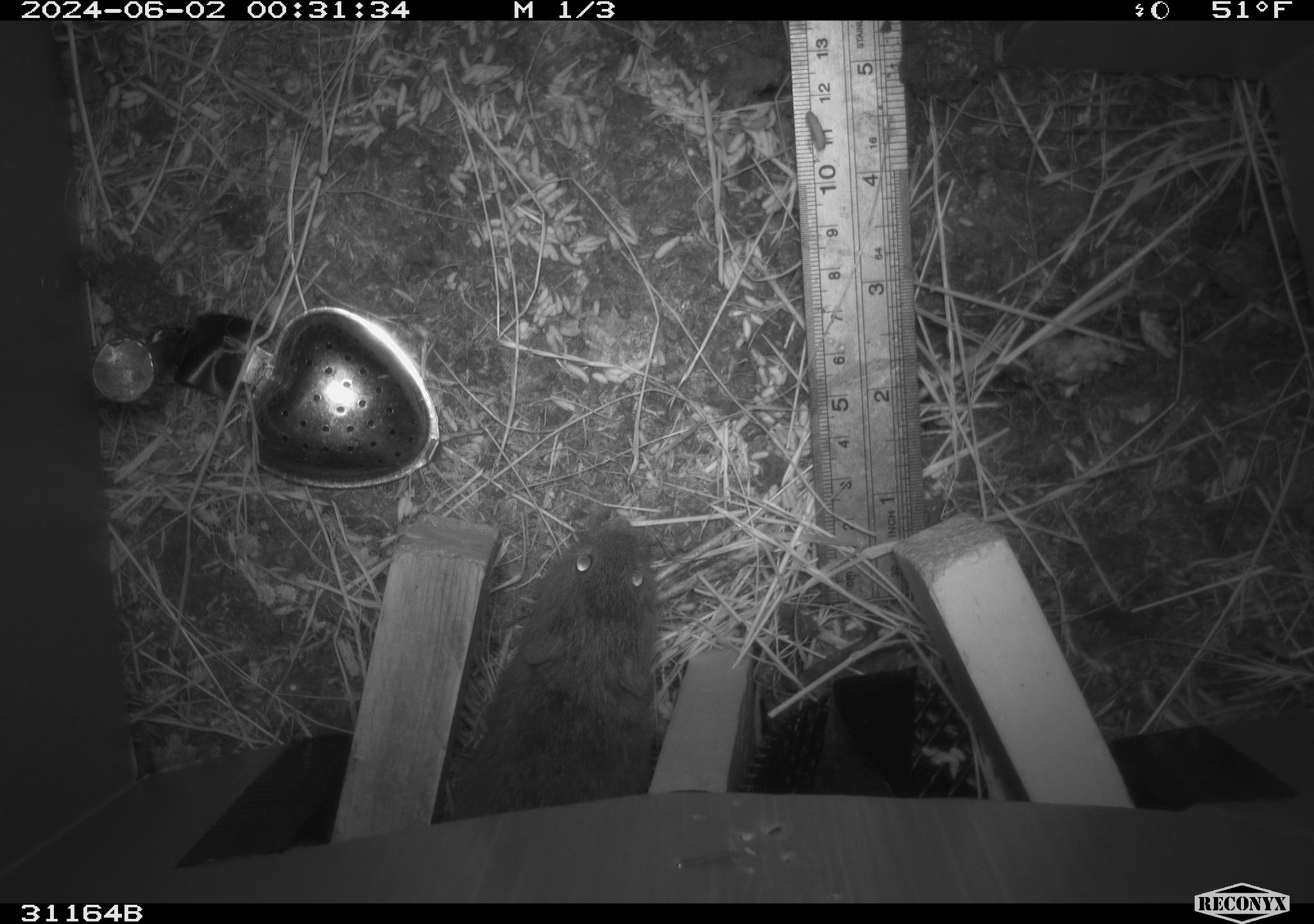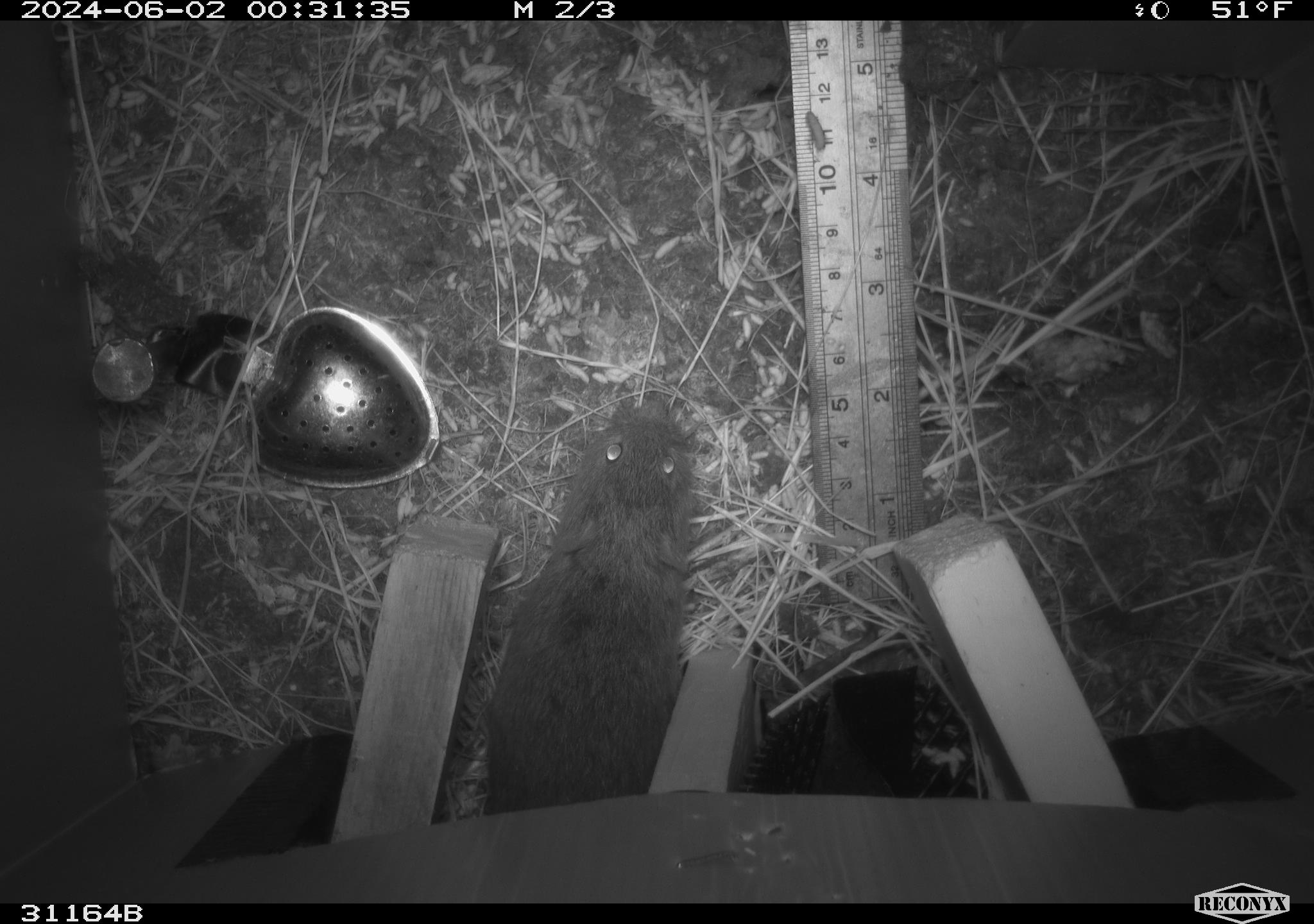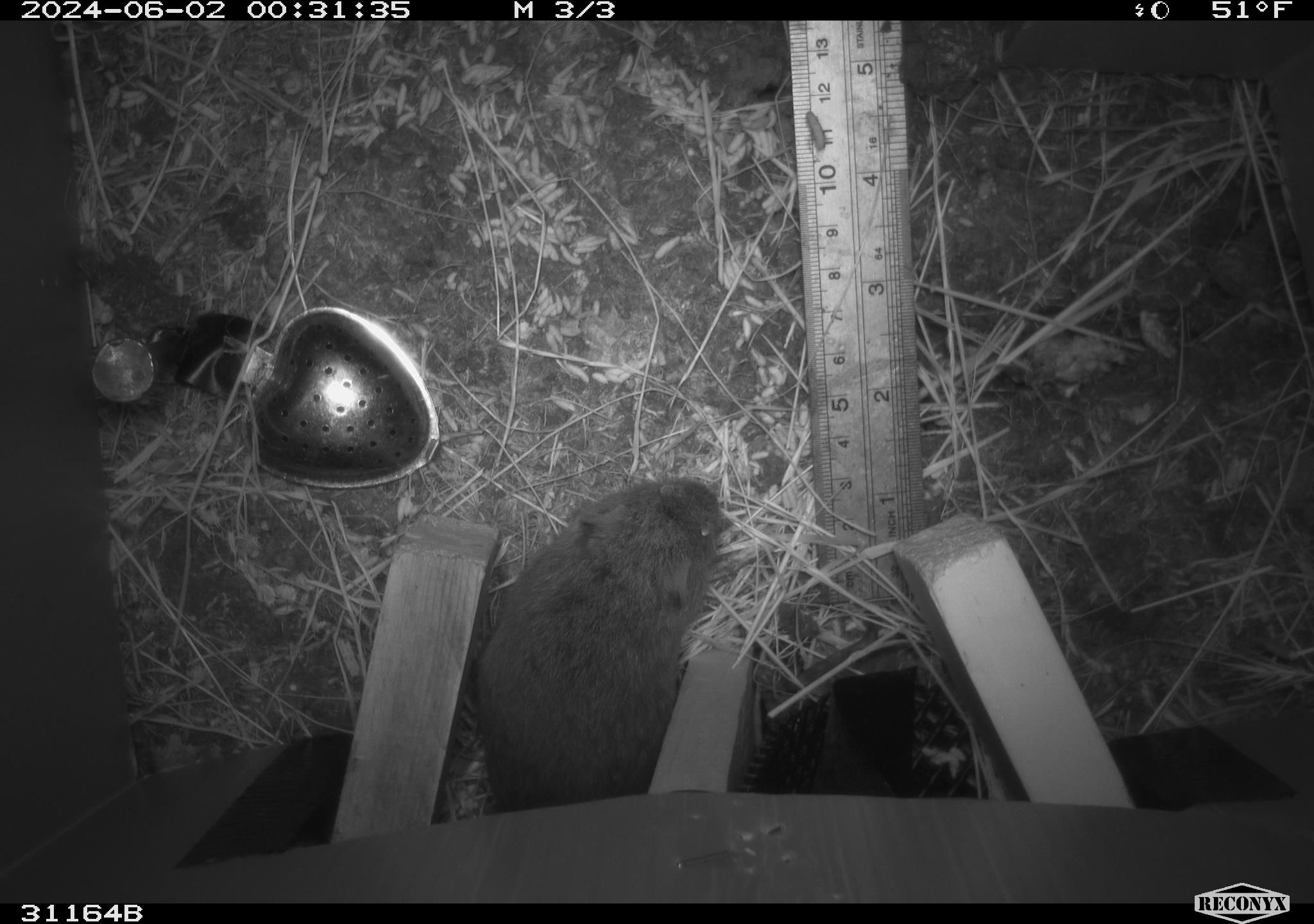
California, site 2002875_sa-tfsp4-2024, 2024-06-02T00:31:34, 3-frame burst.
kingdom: Animalia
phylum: Chordata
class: Mammalia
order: Rodentia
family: Cricetidae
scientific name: Arvicolinae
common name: voles, lemmings, and muskrats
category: arvicolinae subfamily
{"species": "arvicolinae subfamily (voles, lemmings, and muskrats) (Arvicolinae)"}